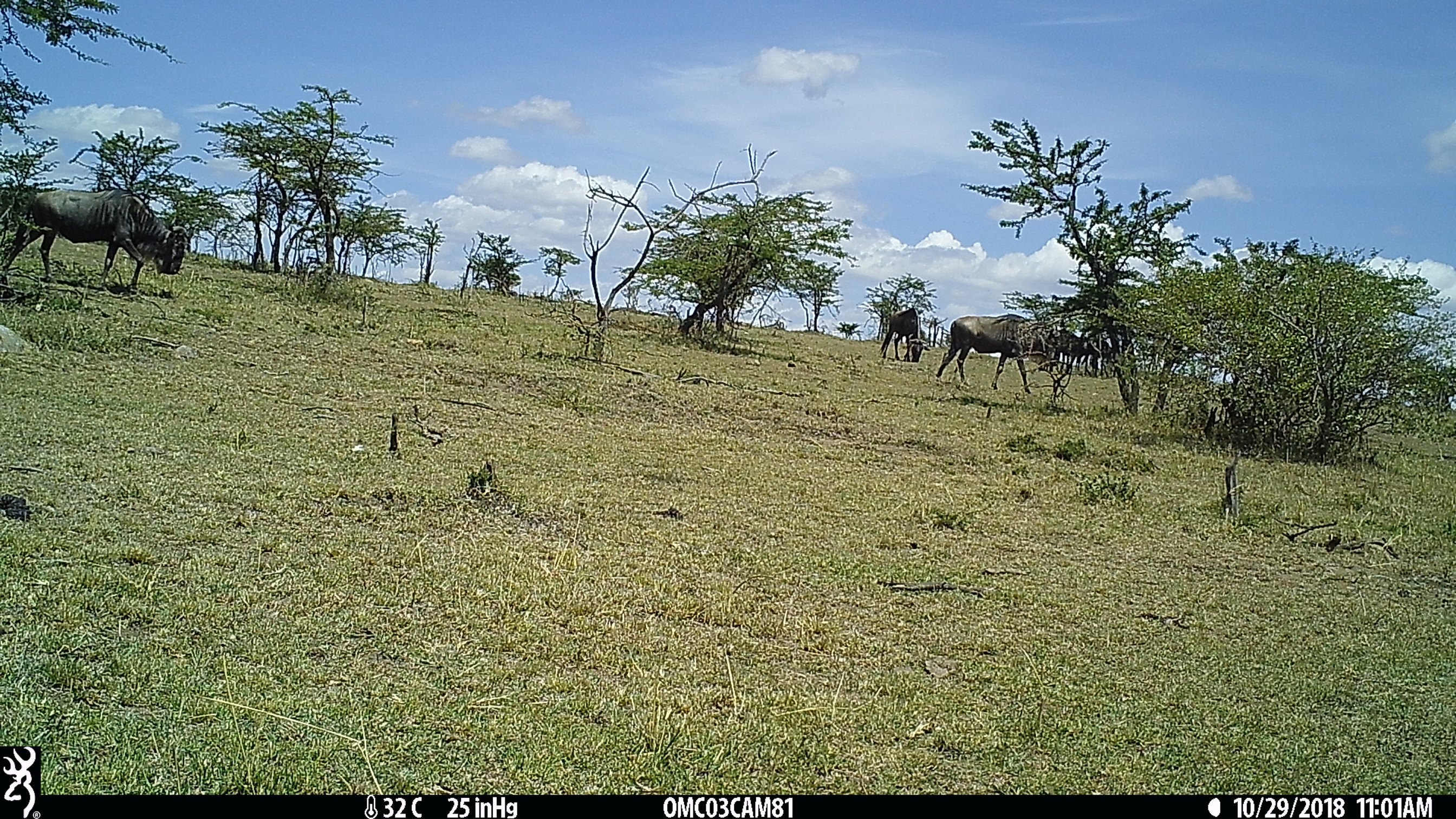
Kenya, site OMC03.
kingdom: Animalia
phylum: Chordata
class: Mammalia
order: Artiodactyla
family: Bovidae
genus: Connochaetes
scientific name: Connochaetes taurinus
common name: blue wildebeest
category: wildebeest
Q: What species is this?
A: Wildebeest (blue wildebeest) (Connochaetes taurinus).